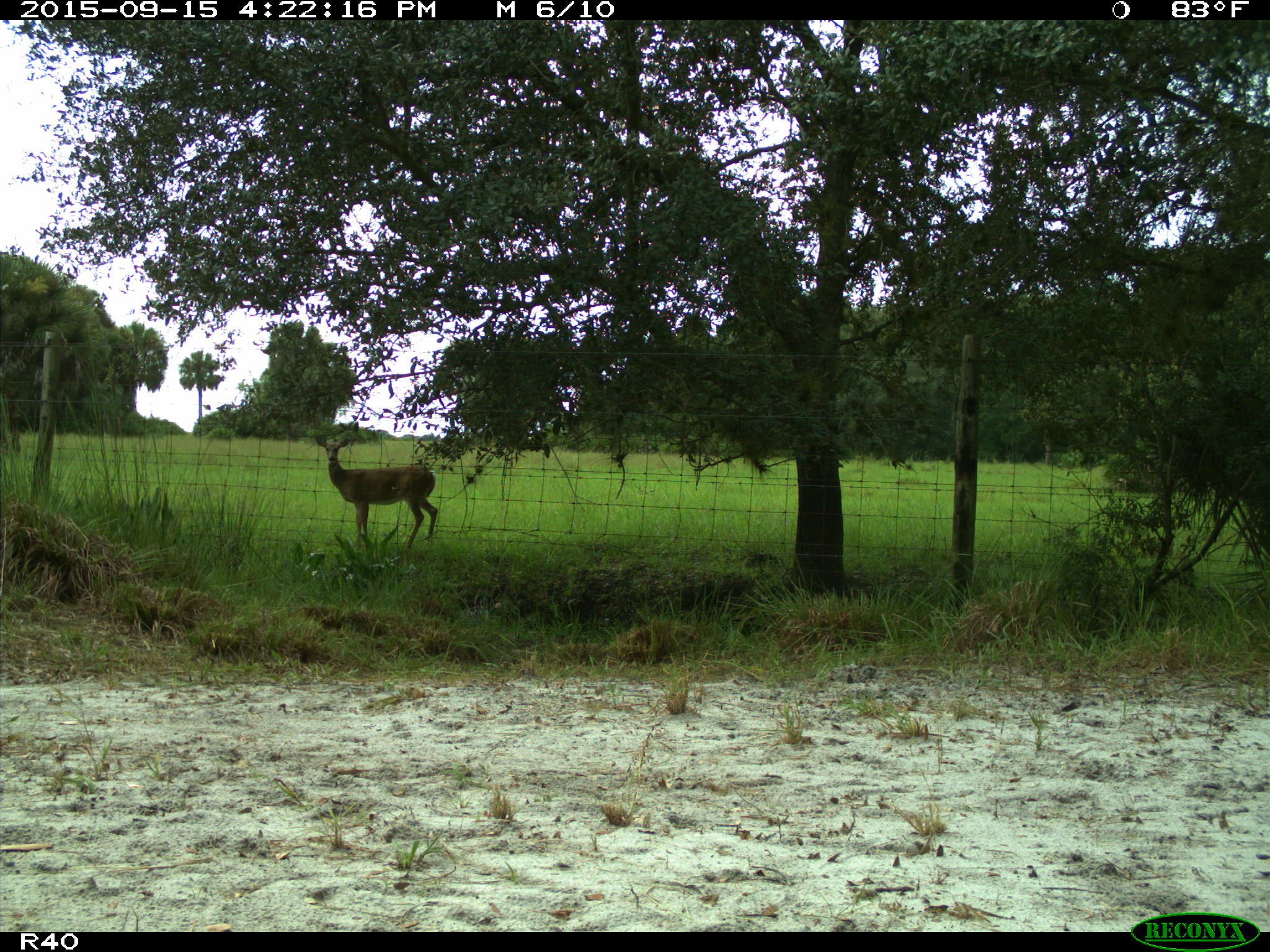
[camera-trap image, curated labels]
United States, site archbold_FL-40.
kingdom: Animalia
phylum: Chordata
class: Mammalia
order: Artiodactyla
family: Cervidae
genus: Odocoileus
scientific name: Odocoileus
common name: deer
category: unidentified deer